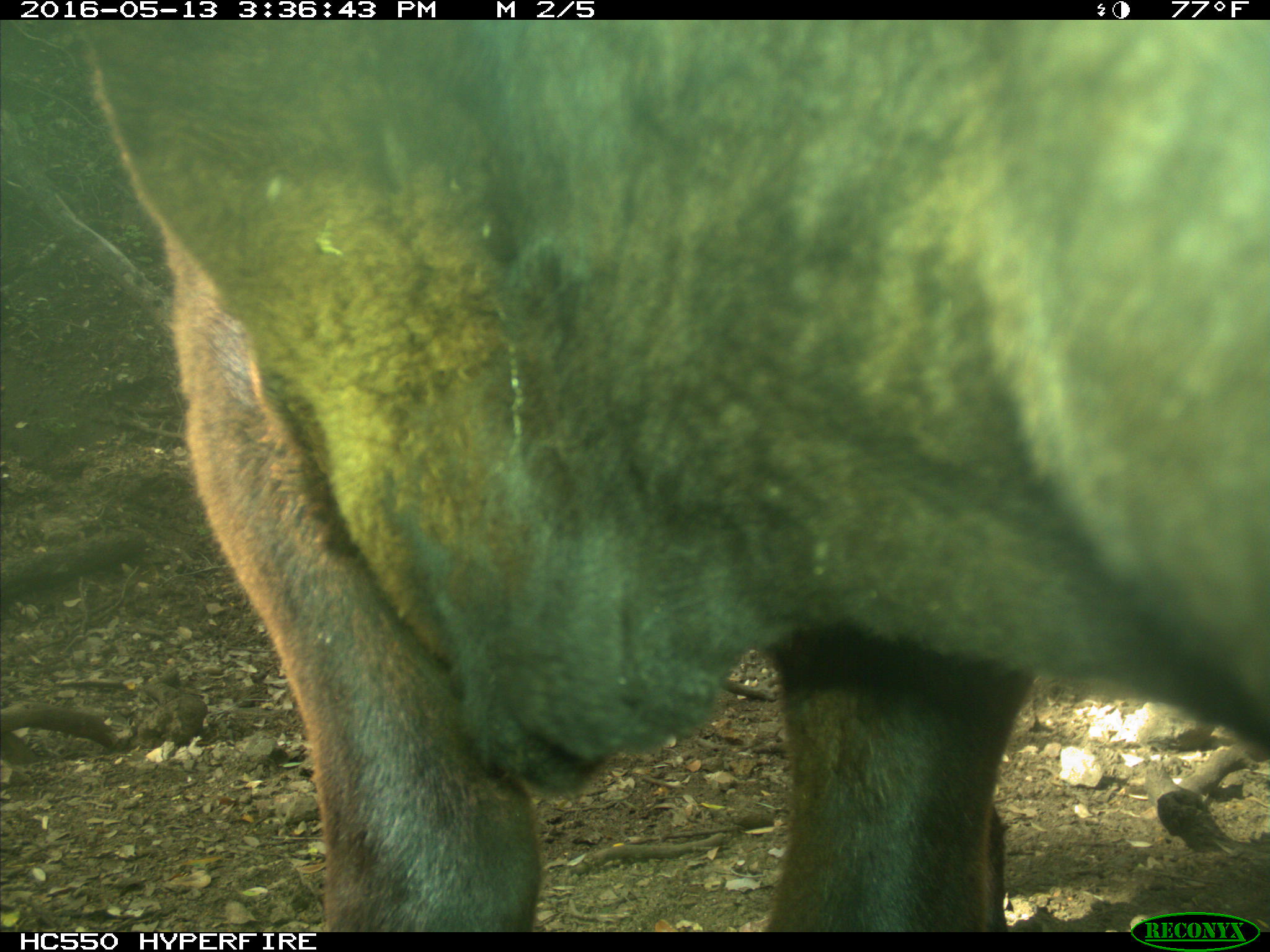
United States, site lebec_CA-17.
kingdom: Animalia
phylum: Chordata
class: Mammalia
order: Artiodactyla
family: Bovidae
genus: Bos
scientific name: Bos taurus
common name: domestic cow